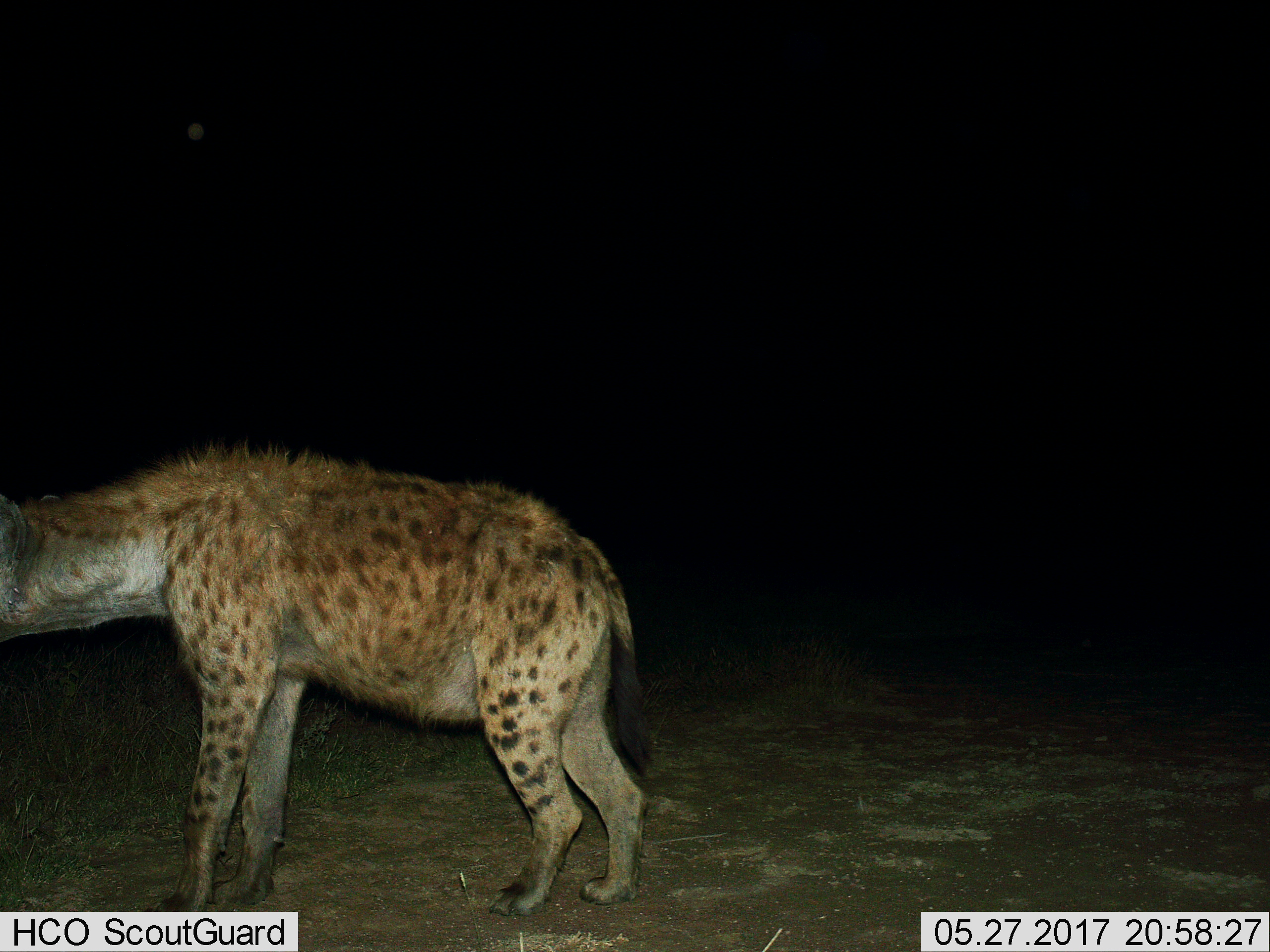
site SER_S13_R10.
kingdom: Animalia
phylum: Chordata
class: Mammalia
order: Carnivora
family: Hyaenidae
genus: Crocuta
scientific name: Crocuta crocuta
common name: spotted hyena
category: hyenaspotted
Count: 1.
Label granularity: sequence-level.